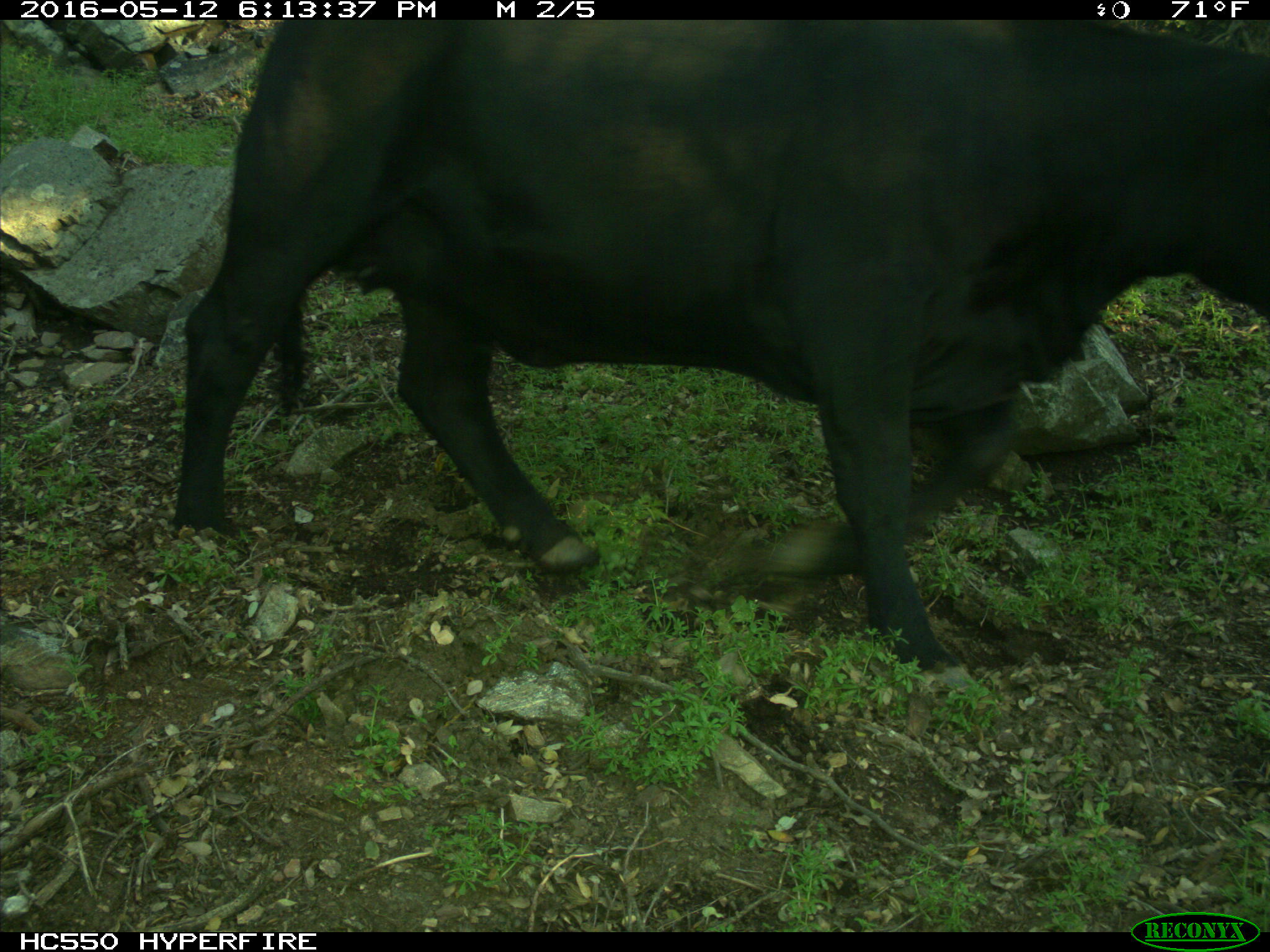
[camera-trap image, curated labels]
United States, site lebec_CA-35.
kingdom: Animalia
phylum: Chordata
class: Mammalia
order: Artiodactyla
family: Bovidae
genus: Bos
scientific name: Bos taurus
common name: domestic cow